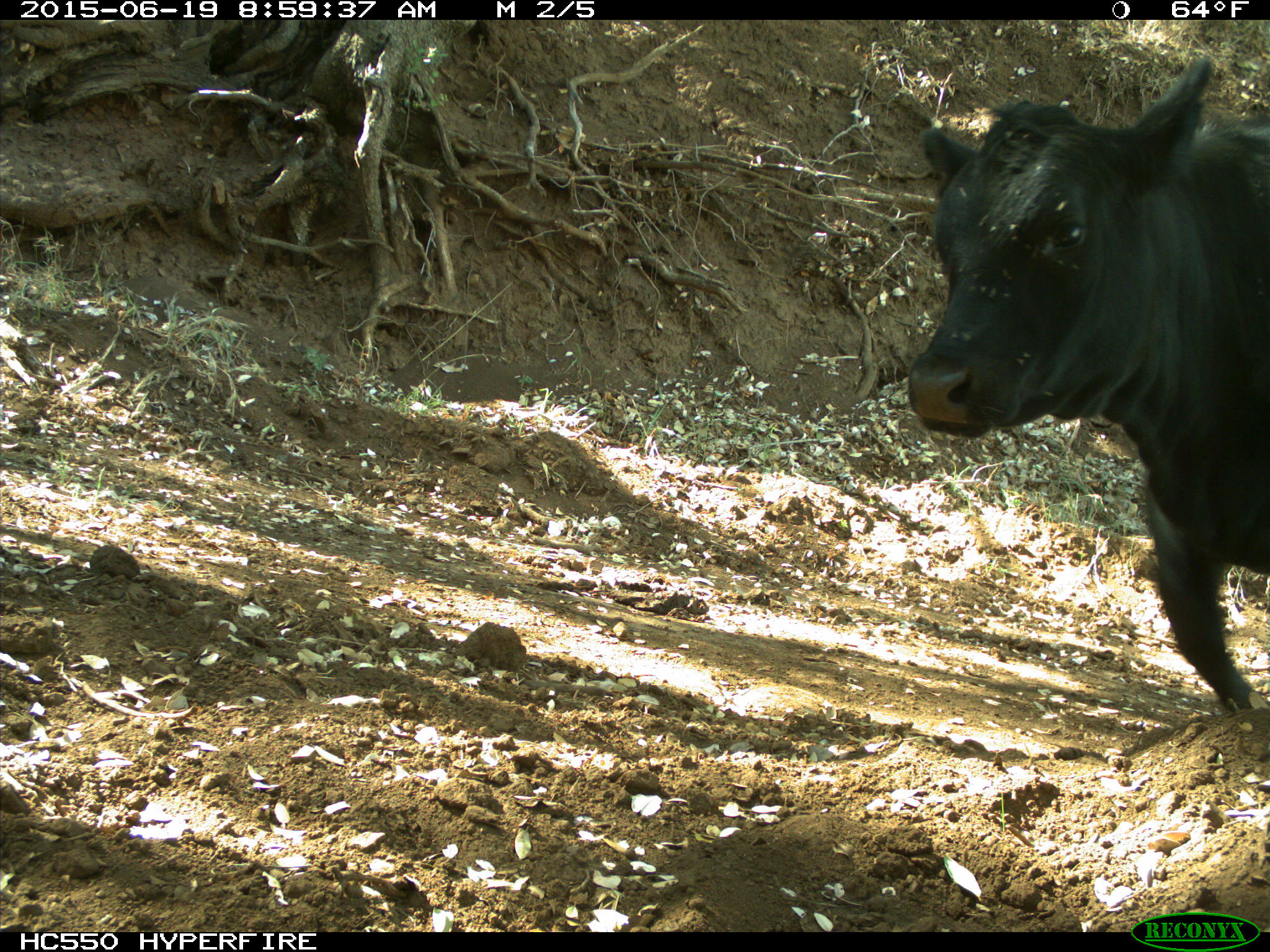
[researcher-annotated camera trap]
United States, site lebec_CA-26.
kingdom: Animalia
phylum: Chordata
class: Mammalia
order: Artiodactyla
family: Bovidae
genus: Bos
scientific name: Bos taurus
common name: domestic cow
Bos taurus (domestic cow).